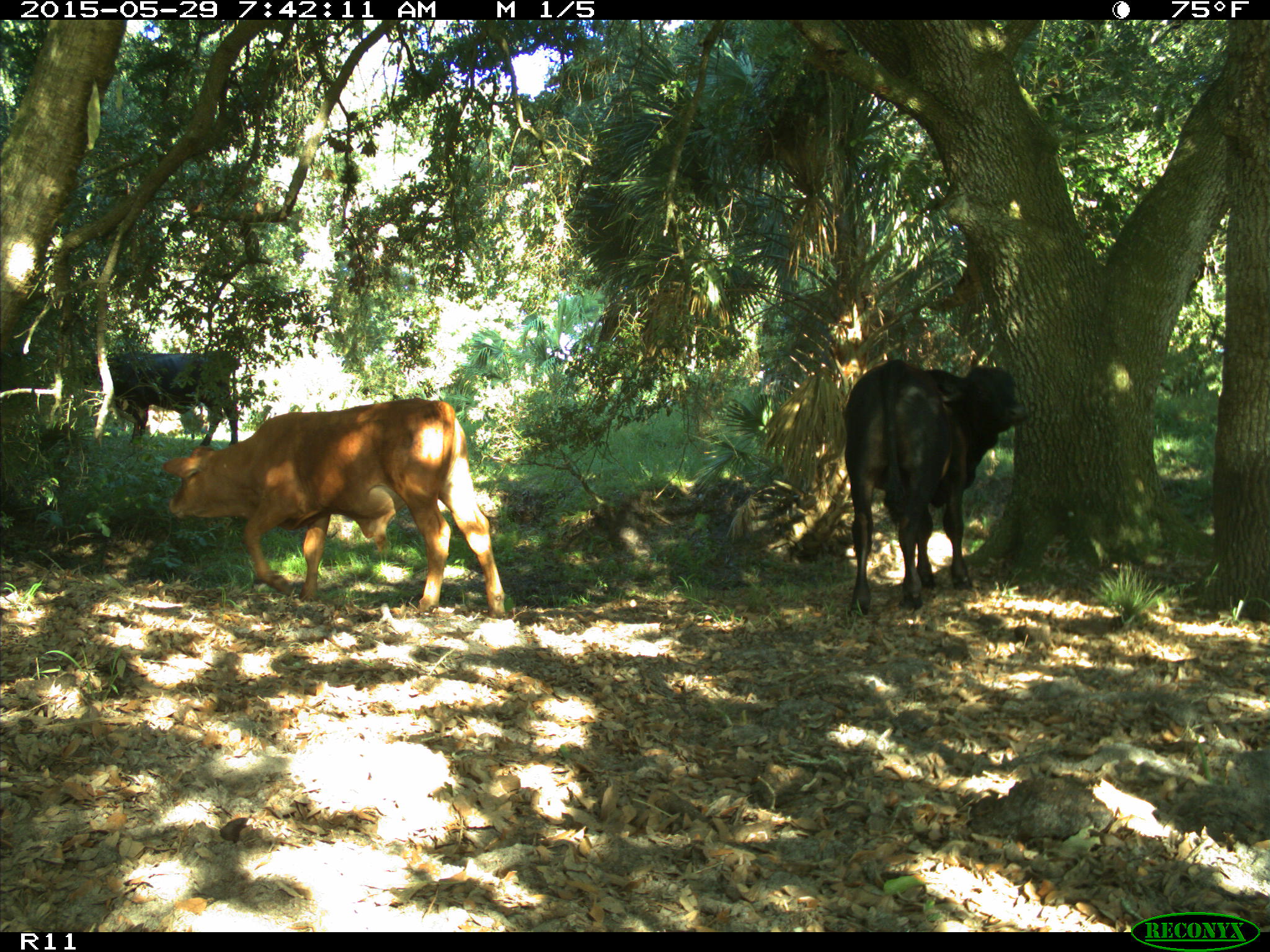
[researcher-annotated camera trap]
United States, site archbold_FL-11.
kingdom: Animalia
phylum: Chordata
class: Mammalia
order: Artiodactyla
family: Bovidae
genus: Bos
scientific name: Bos taurus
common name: domestic cow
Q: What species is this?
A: Bos taurus (domestic cow).